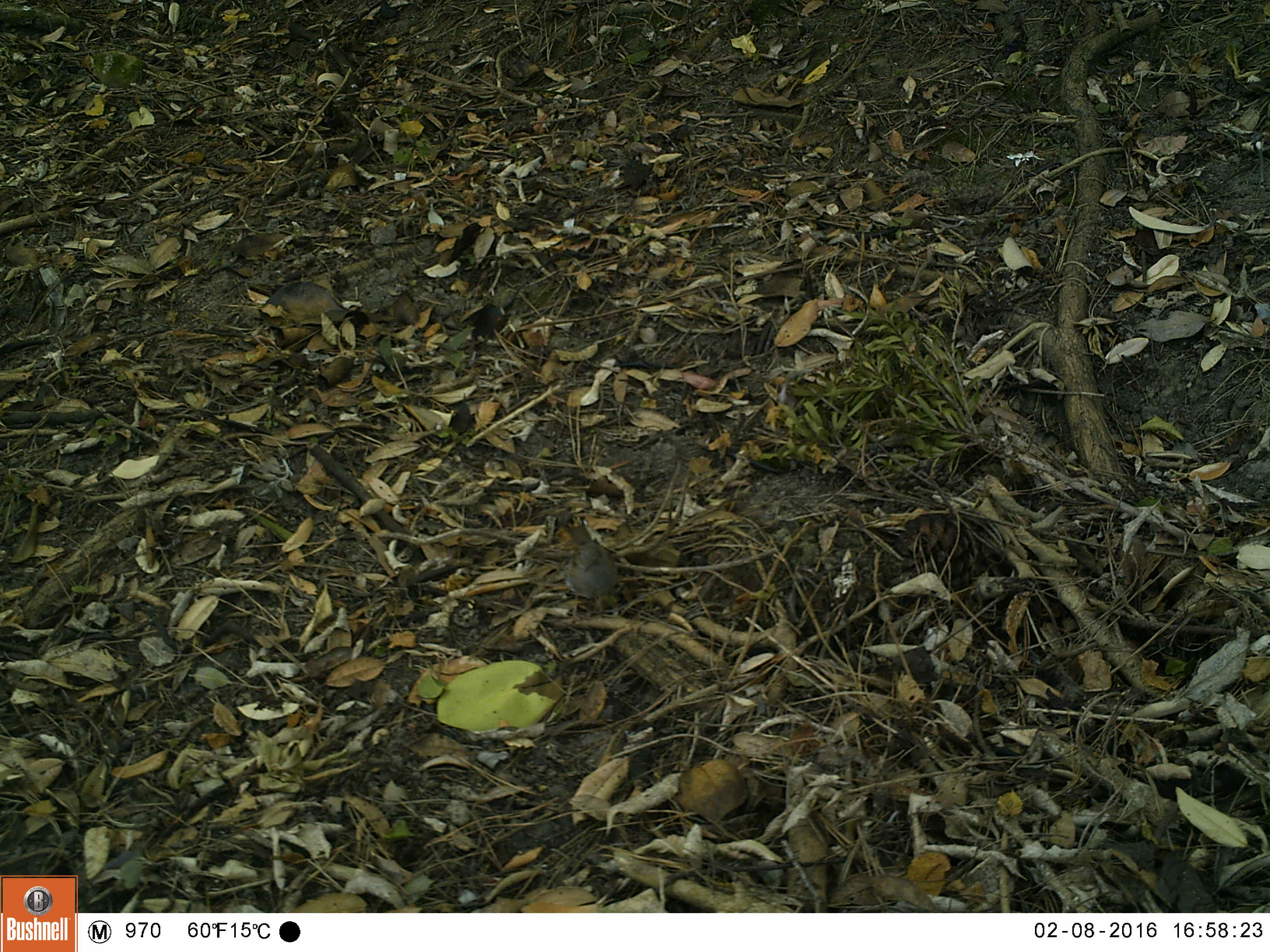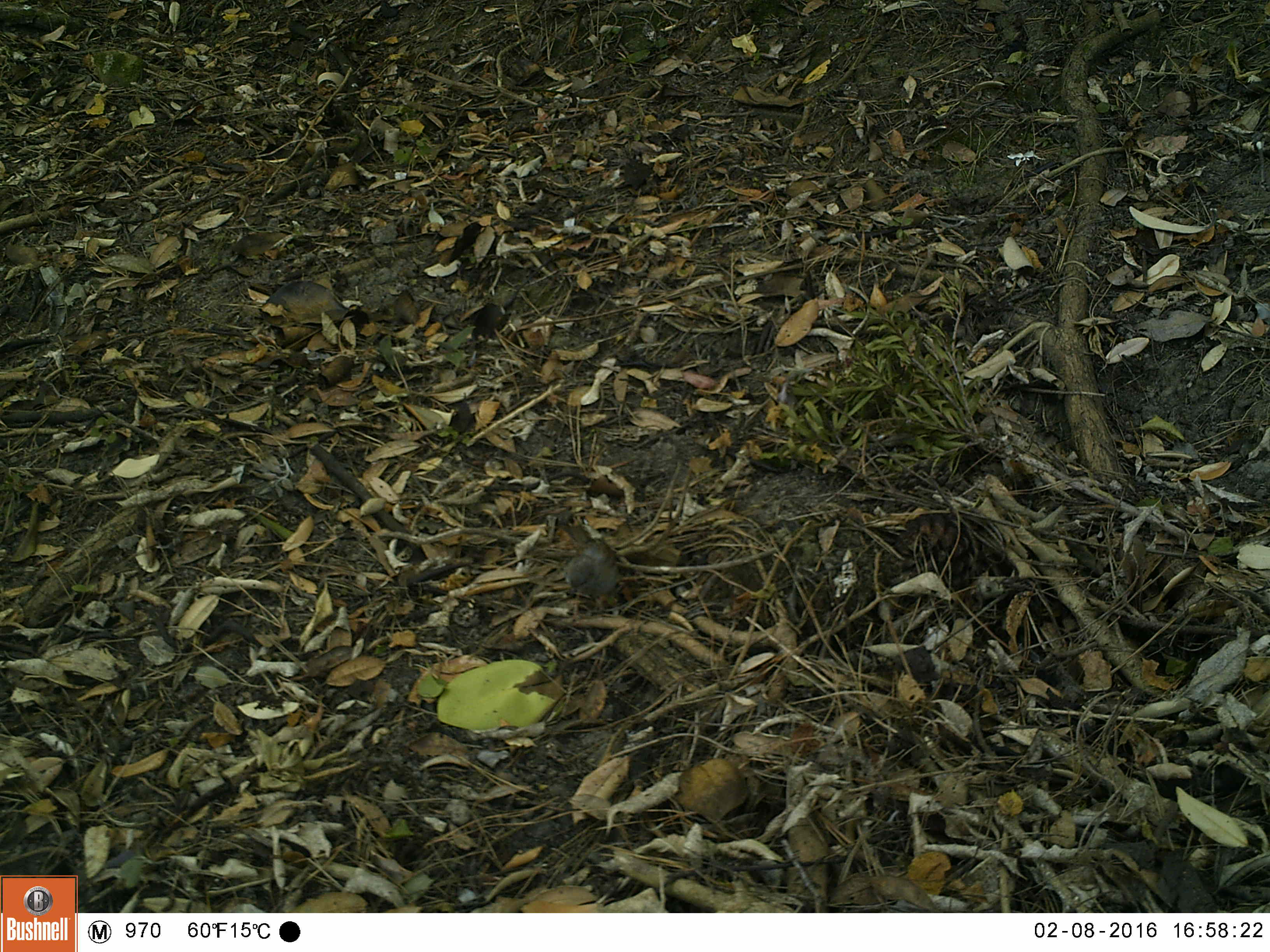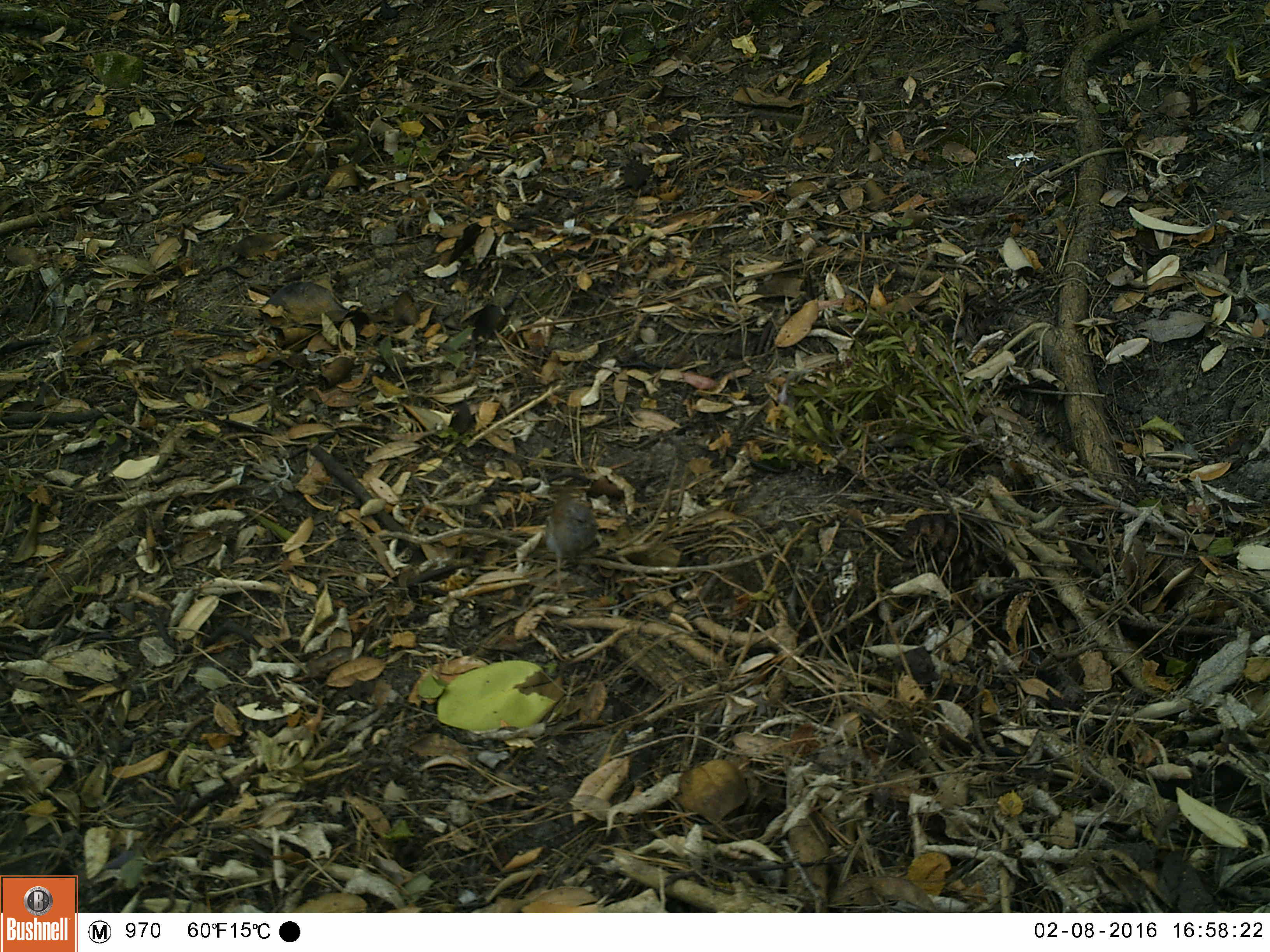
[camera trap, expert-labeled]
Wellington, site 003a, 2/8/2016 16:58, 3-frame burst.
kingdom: Animalia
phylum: Chordata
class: Aves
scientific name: Aves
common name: bird